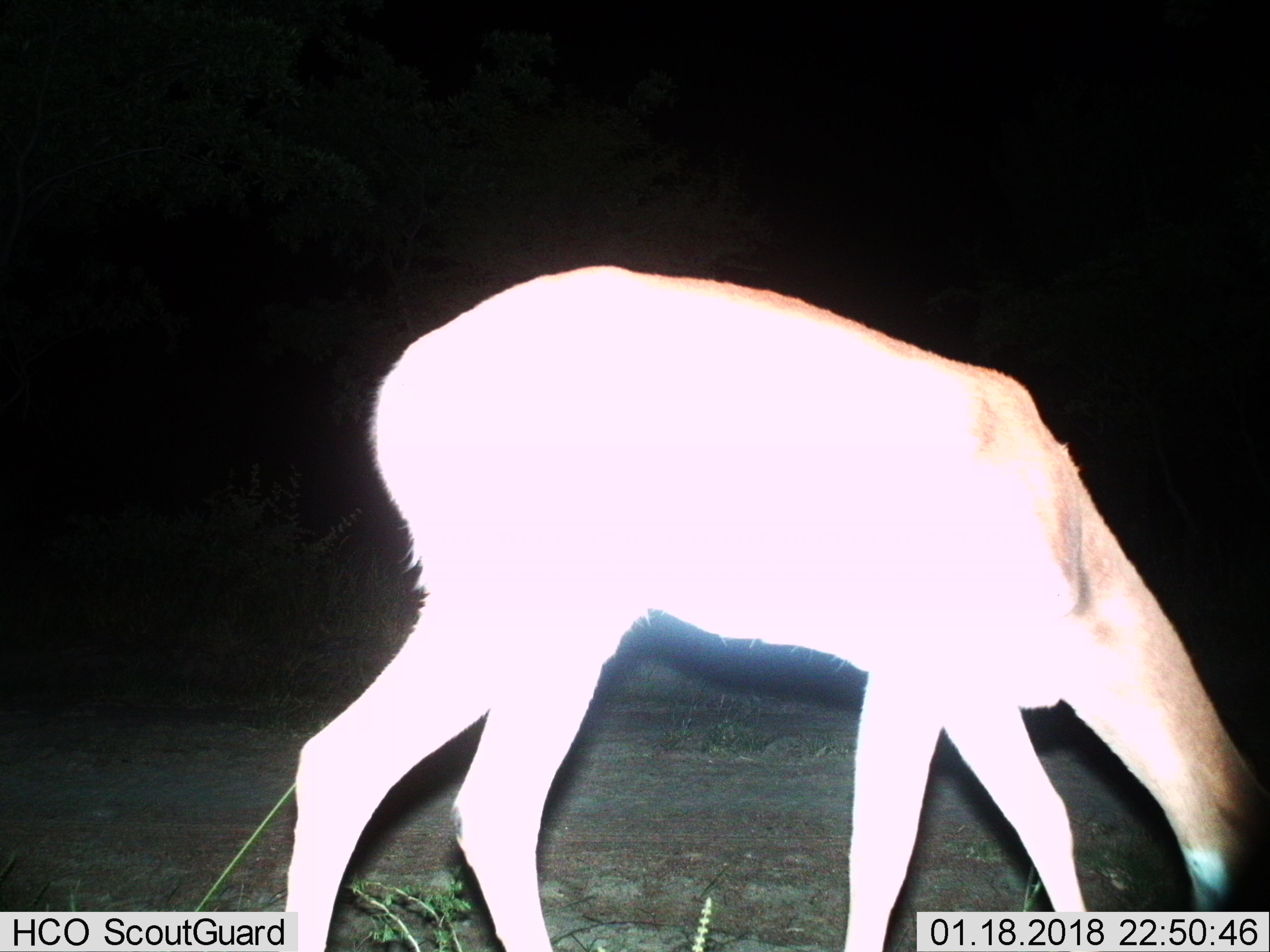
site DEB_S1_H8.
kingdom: Animalia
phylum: Chordata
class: Mammalia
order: Artiodactyla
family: Bovidae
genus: Aepyceros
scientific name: Aepyceros melampus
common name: impala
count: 1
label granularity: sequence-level